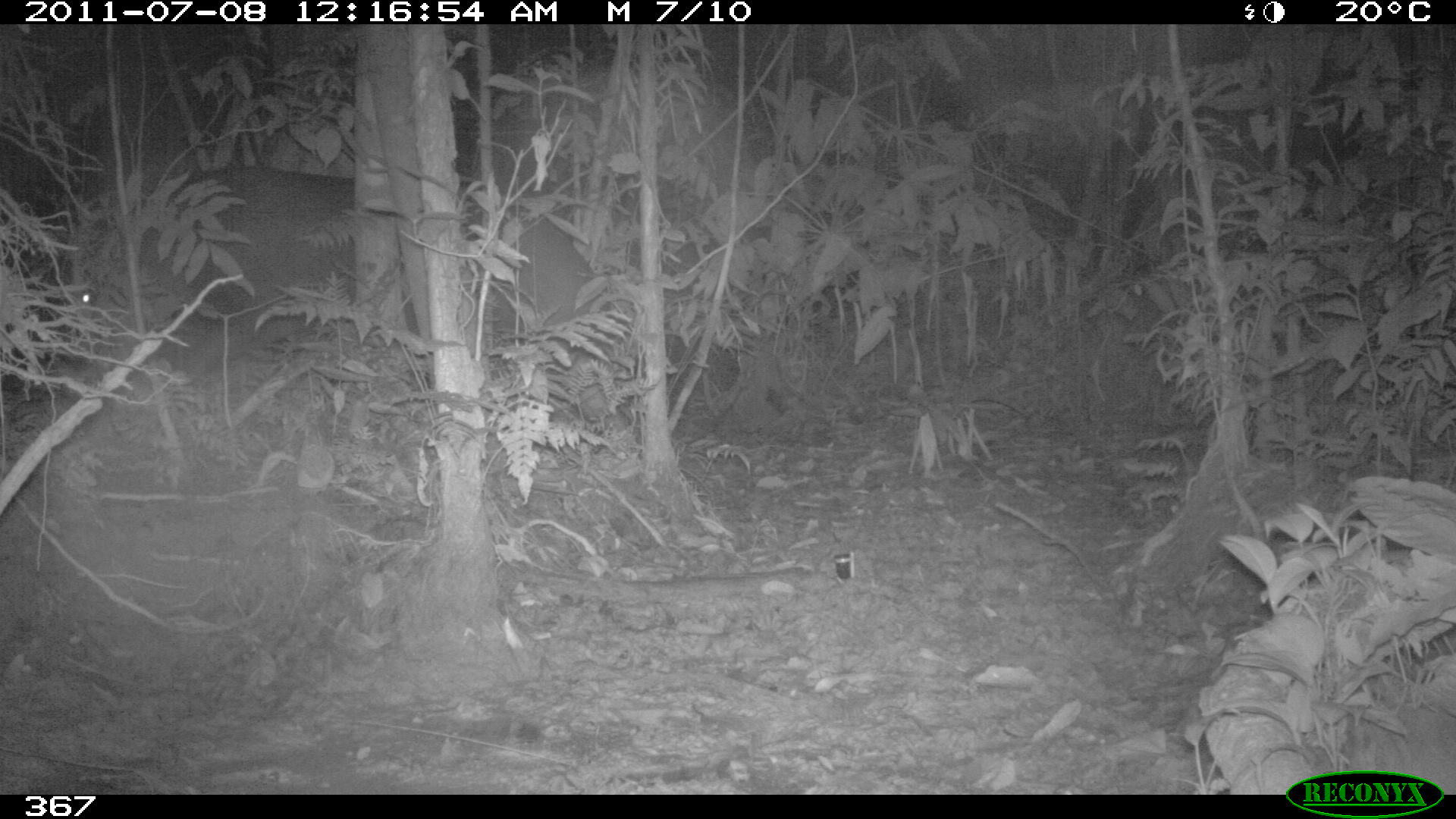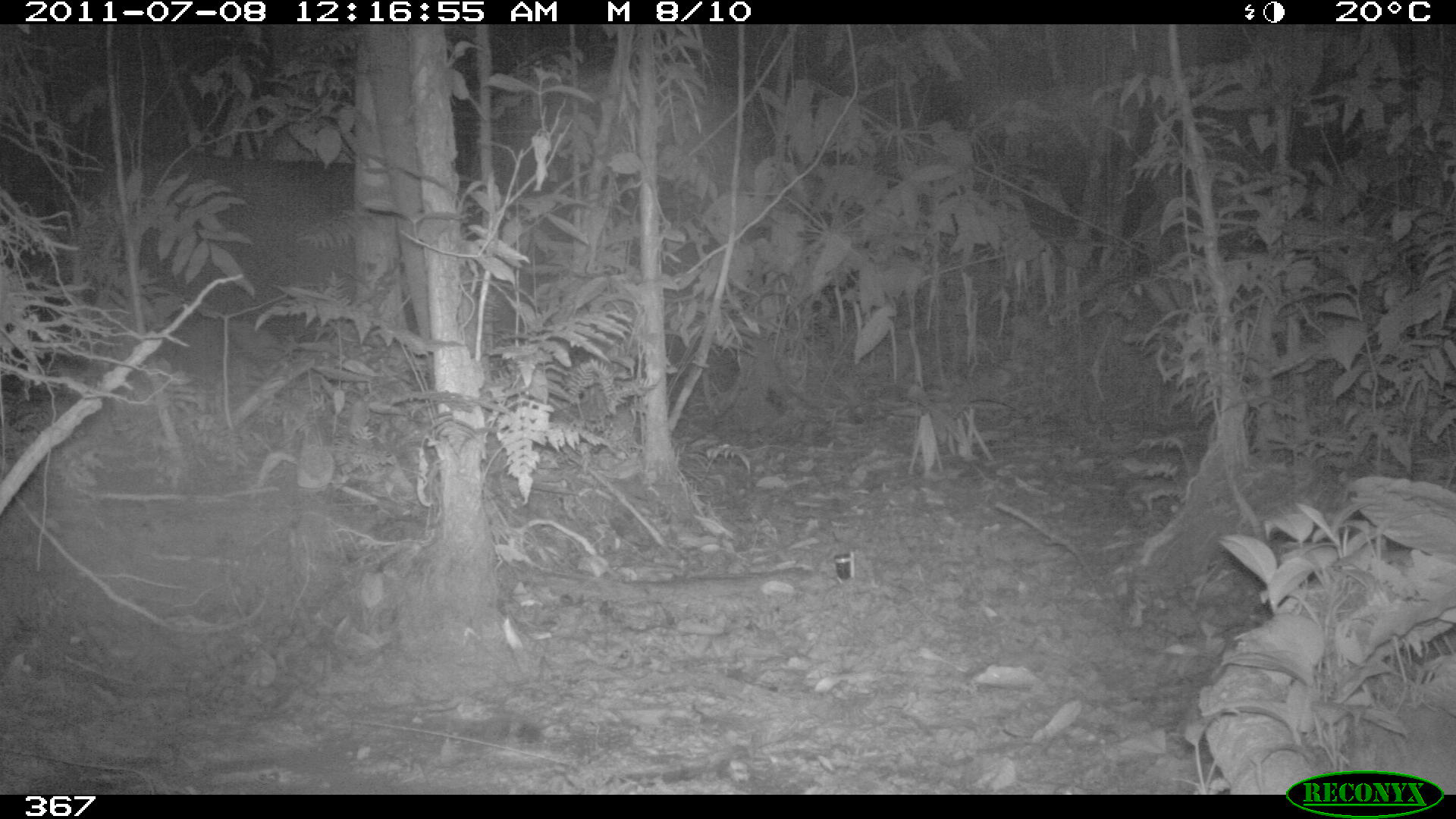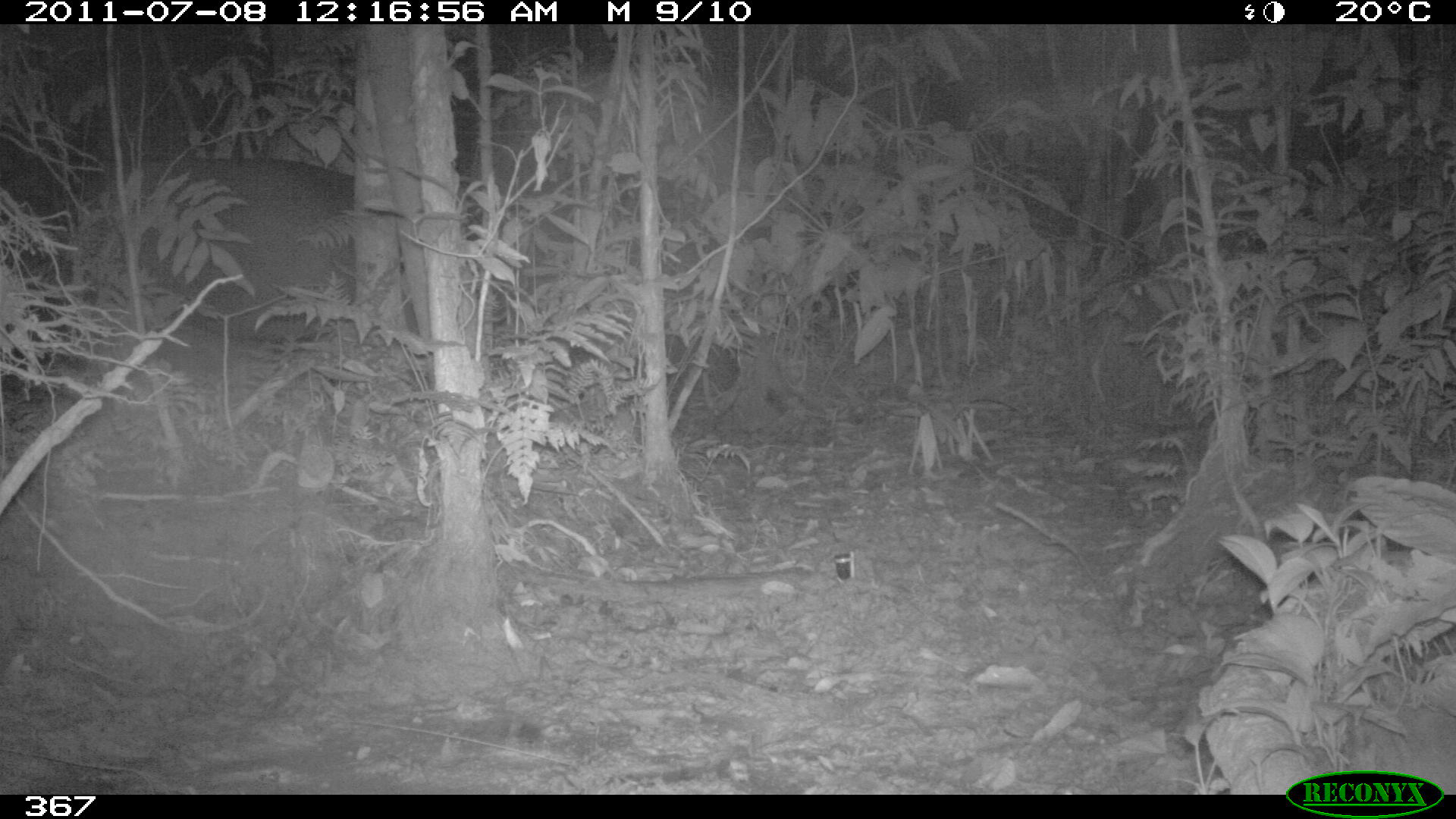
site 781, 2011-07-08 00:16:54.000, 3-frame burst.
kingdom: Animalia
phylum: Chordata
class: Mammalia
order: Perissodactyla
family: Tapiridae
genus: Tapirus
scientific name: Tapirus terrestris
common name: south american tapir